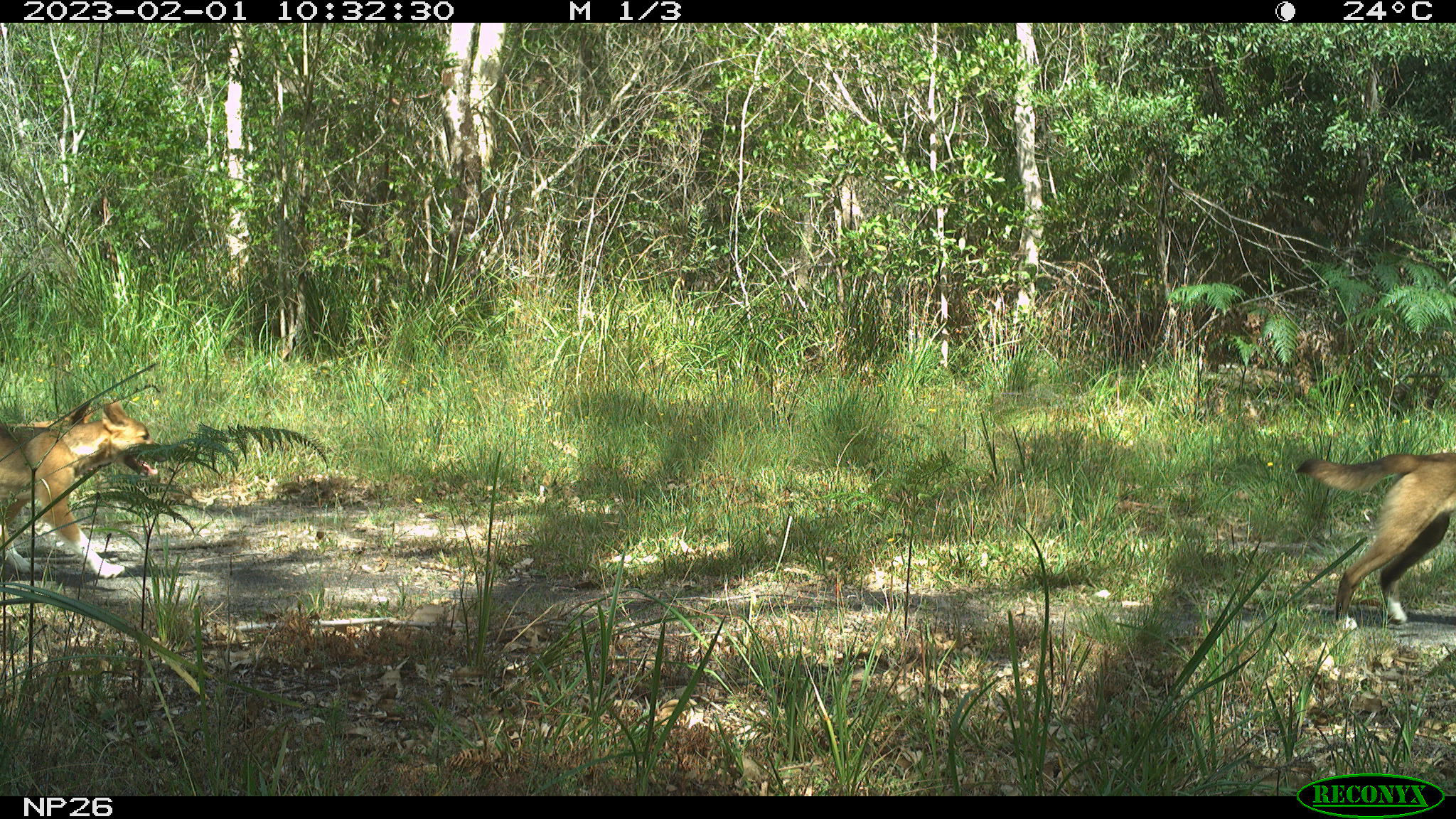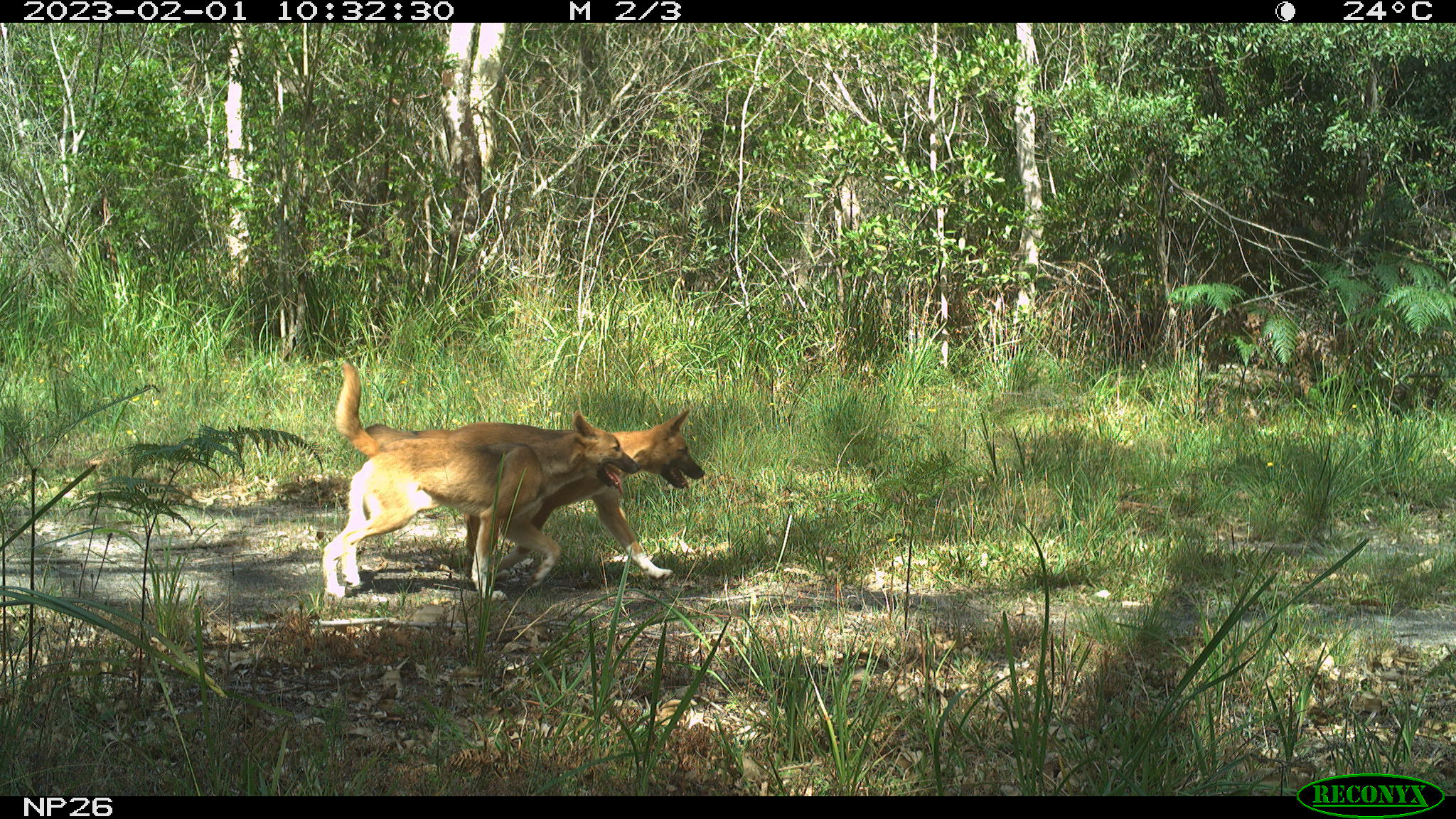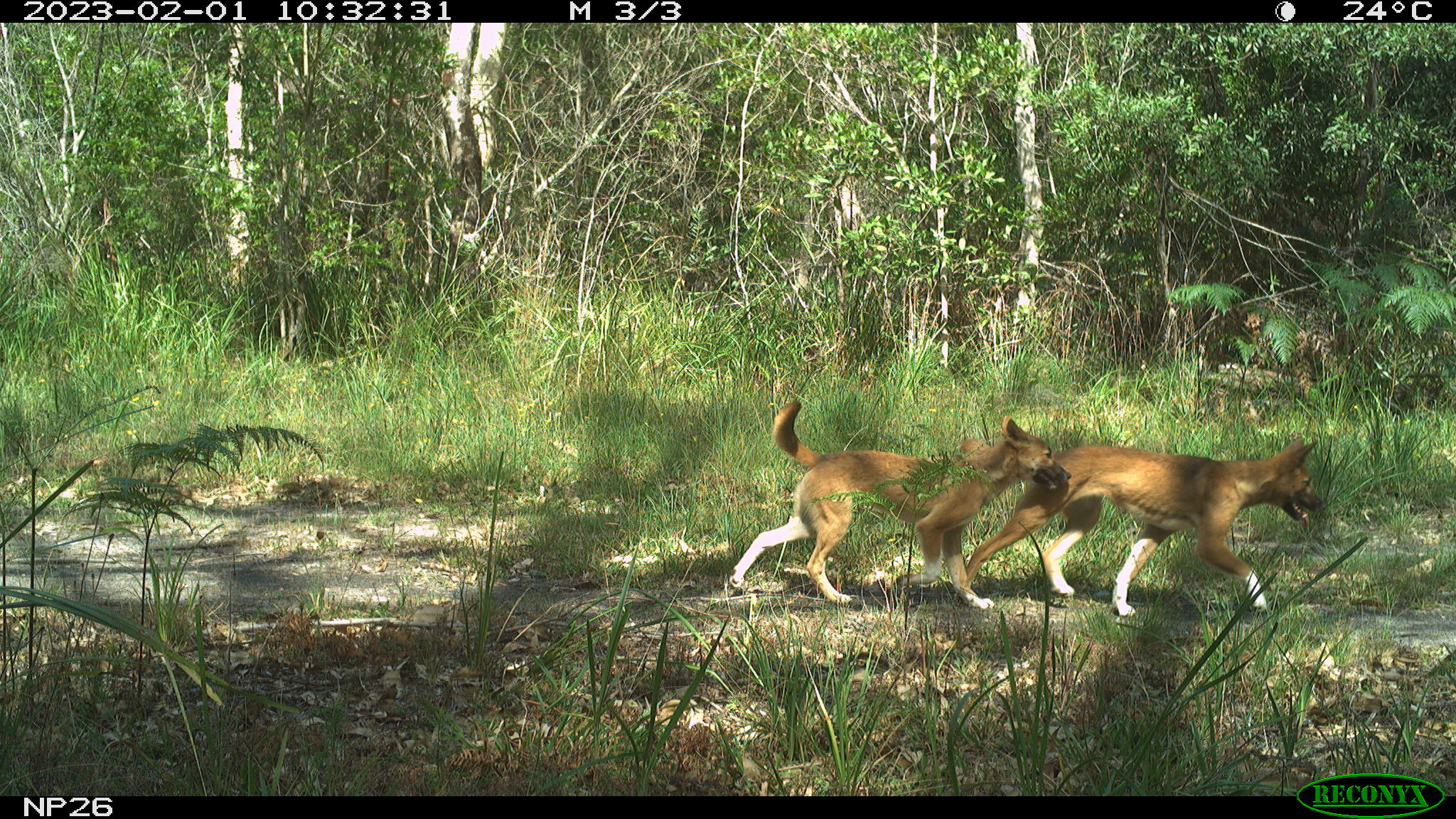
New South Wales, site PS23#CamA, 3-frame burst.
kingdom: Animalia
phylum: Chordata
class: Mammalia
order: Carnivora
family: Canidae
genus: Canis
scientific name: Canis familiaris dingo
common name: dingo